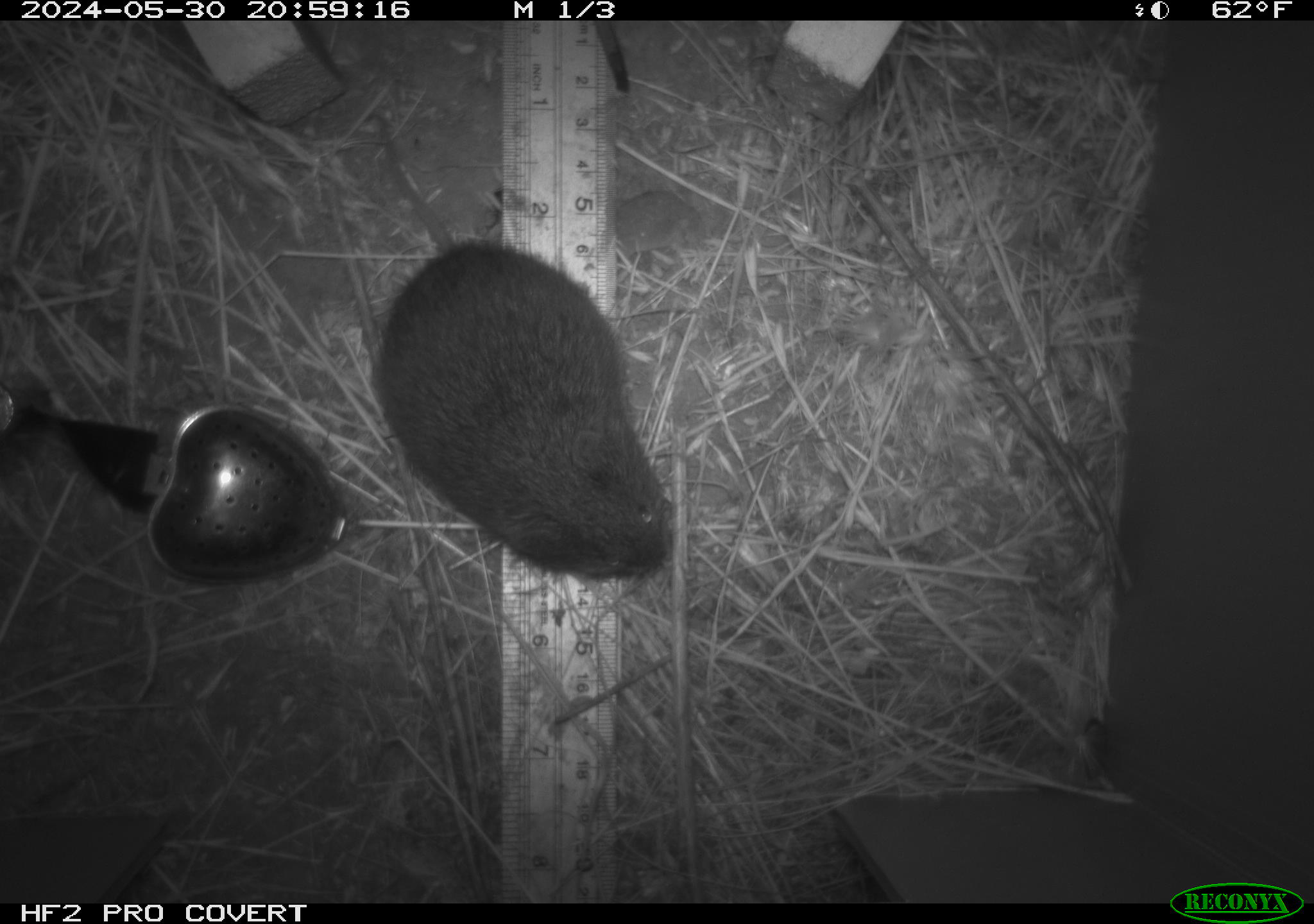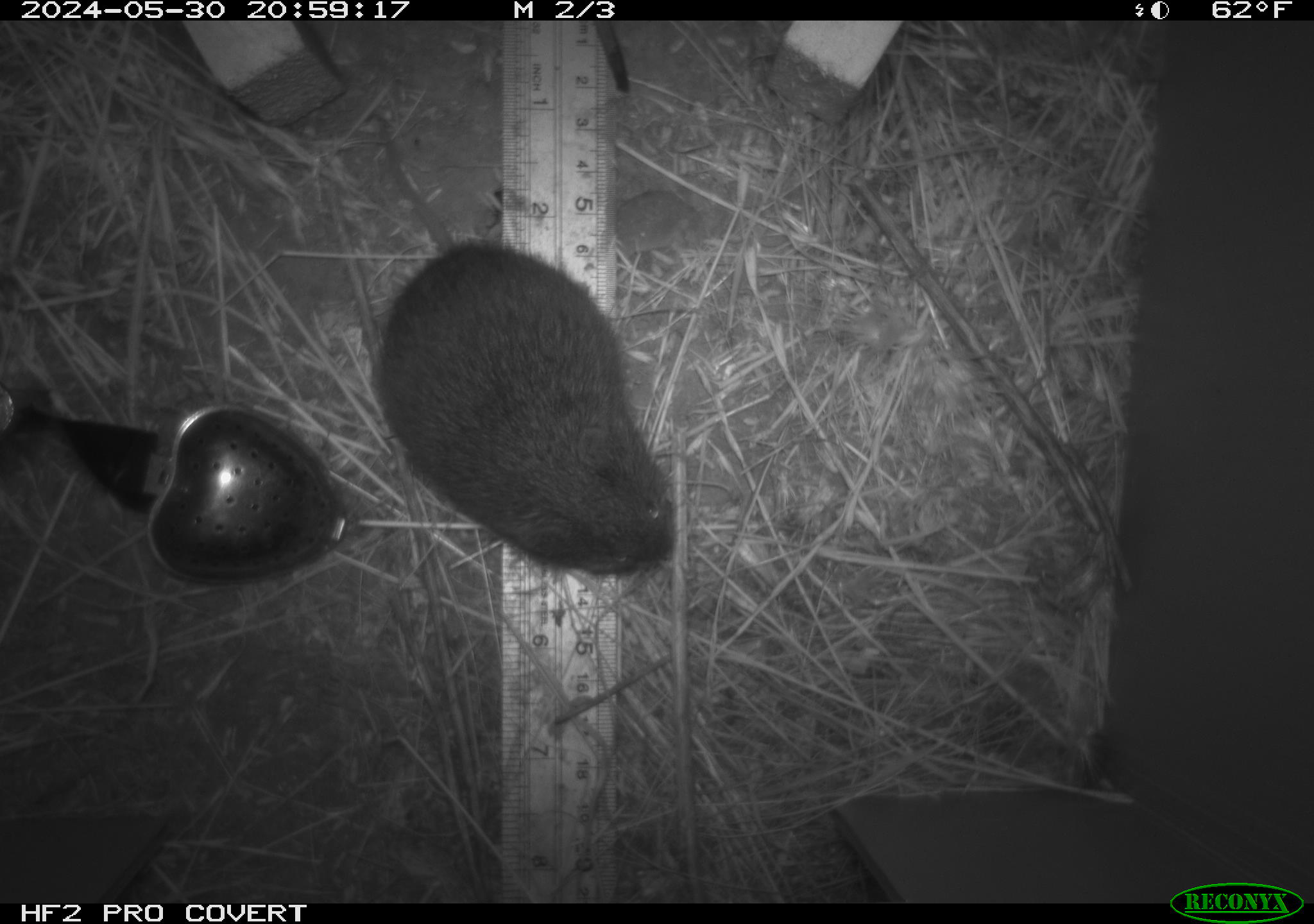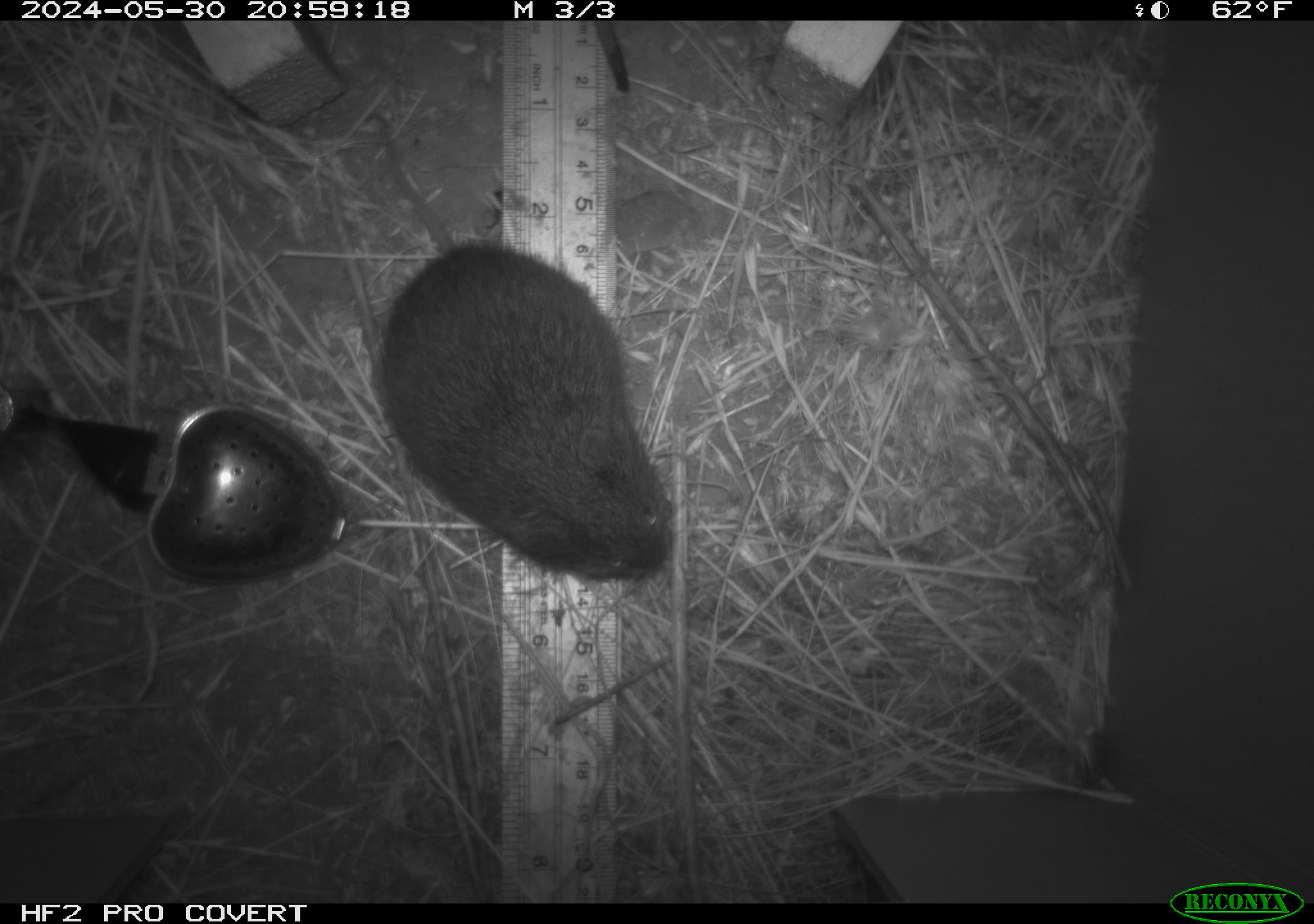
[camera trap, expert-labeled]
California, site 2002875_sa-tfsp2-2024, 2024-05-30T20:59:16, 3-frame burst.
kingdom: Animalia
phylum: Chordata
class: Mammalia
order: Rodentia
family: Cricetidae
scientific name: Arvicolinae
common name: voles, lemmings, and muskrats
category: arvicolinae subfamily